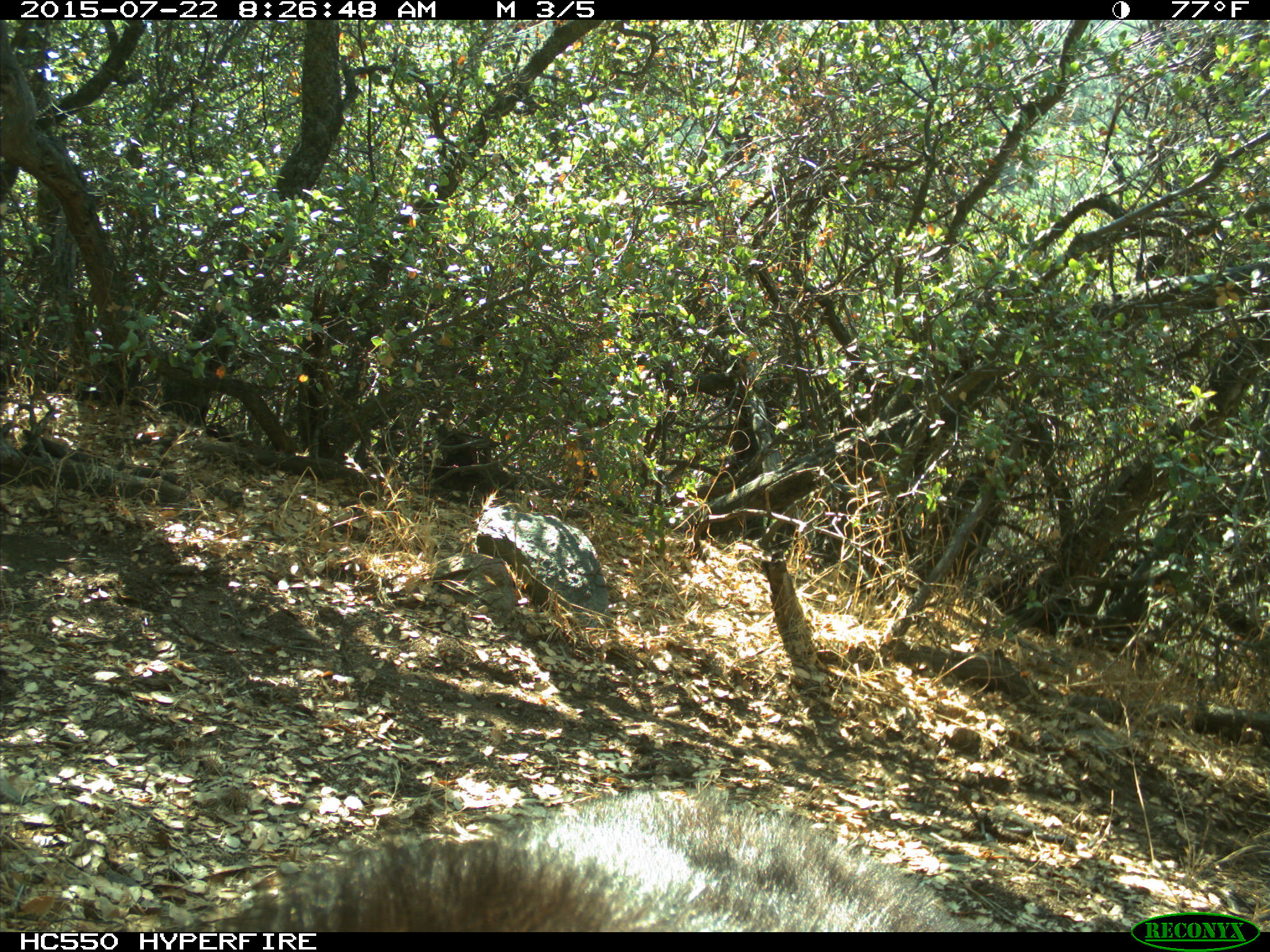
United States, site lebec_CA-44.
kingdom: Animalia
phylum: Chordata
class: Mammalia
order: Carnivora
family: Ursidae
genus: Ursus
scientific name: Ursus americanus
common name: american black bear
Ursus americanus (american black bear).